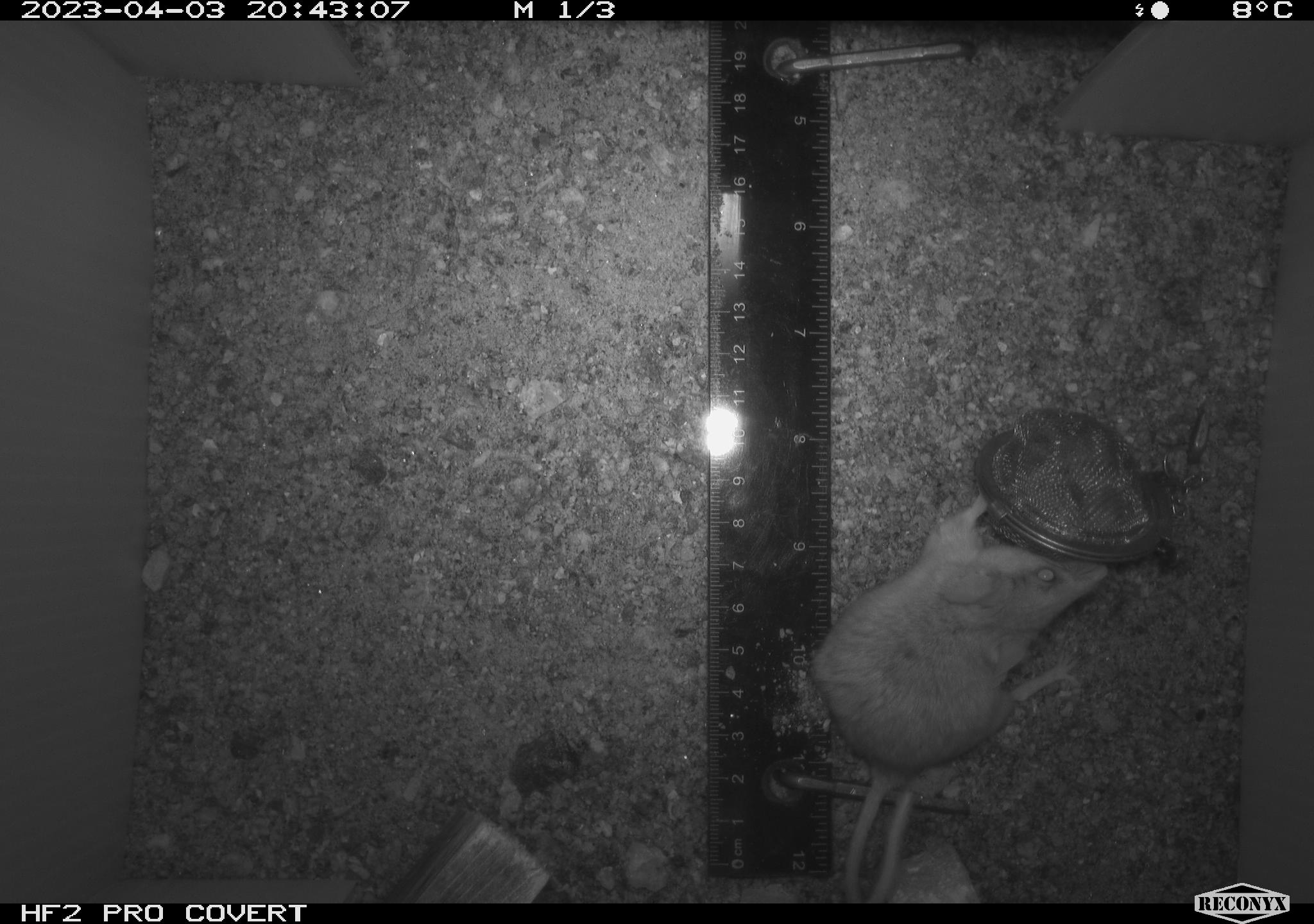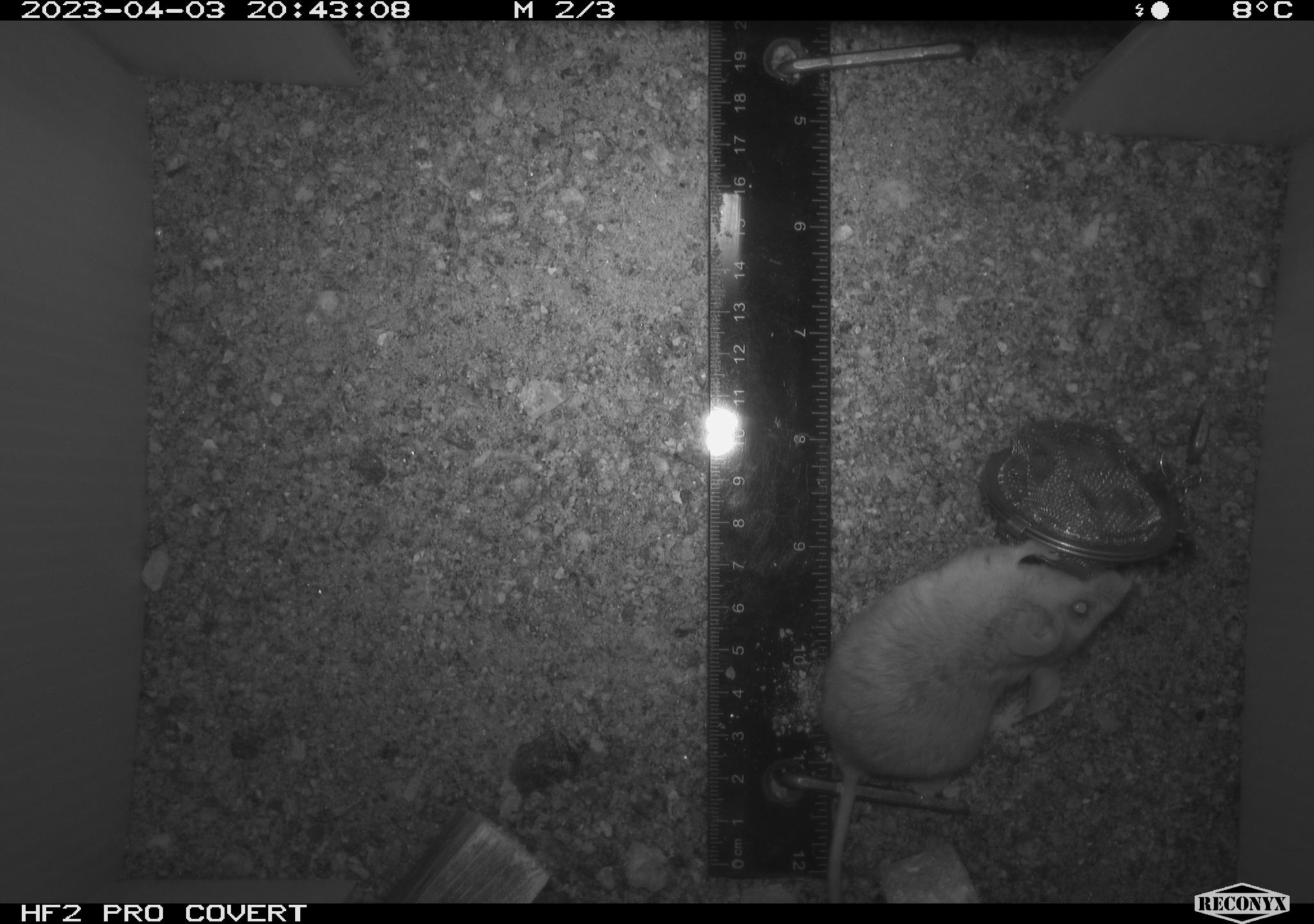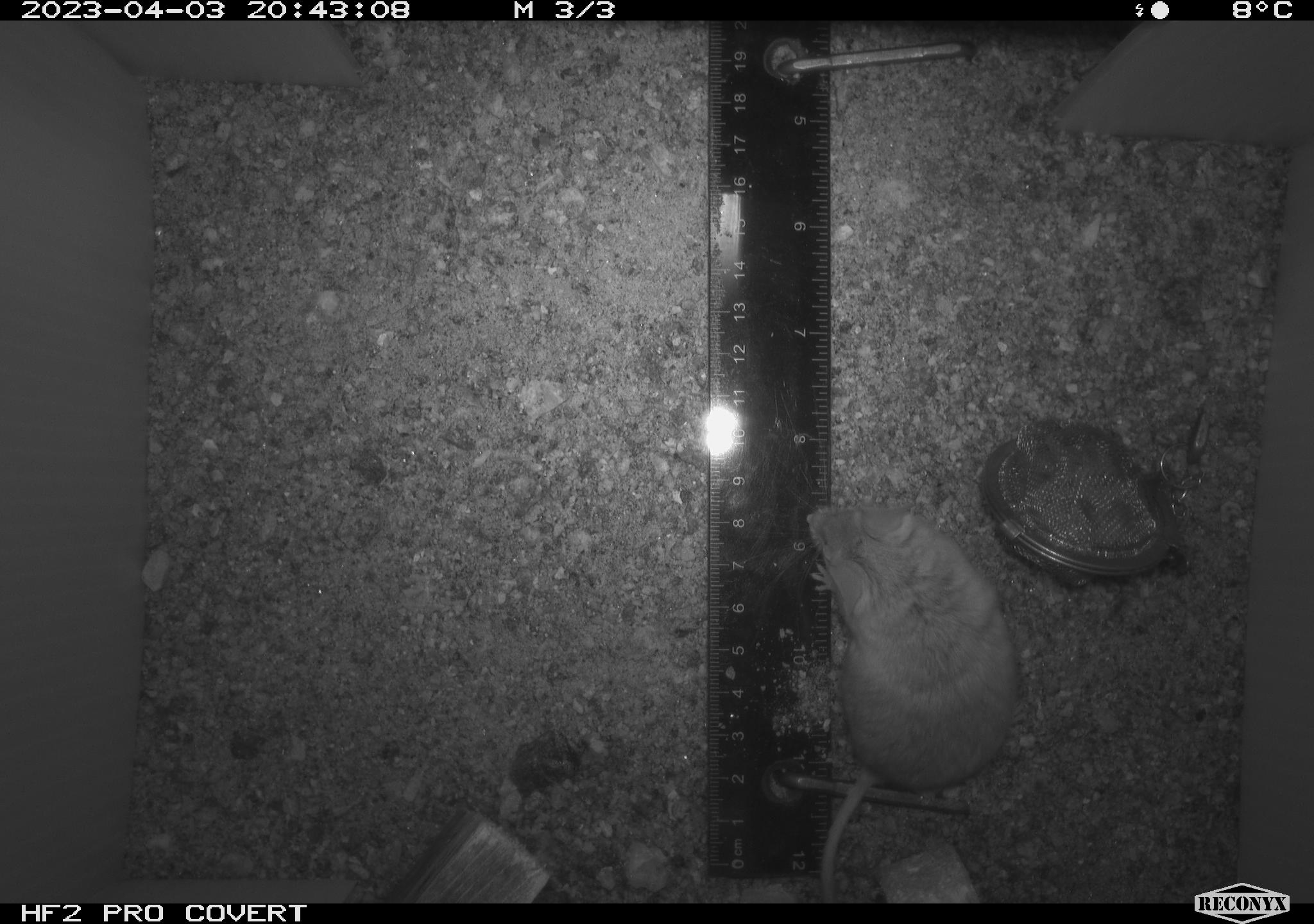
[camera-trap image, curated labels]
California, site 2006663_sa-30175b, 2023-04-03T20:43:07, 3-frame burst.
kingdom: Animalia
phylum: Chordata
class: Mammalia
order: Rodentia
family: Cricetidae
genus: Peromyscus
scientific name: Peromyscus eremicus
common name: cactus mouse